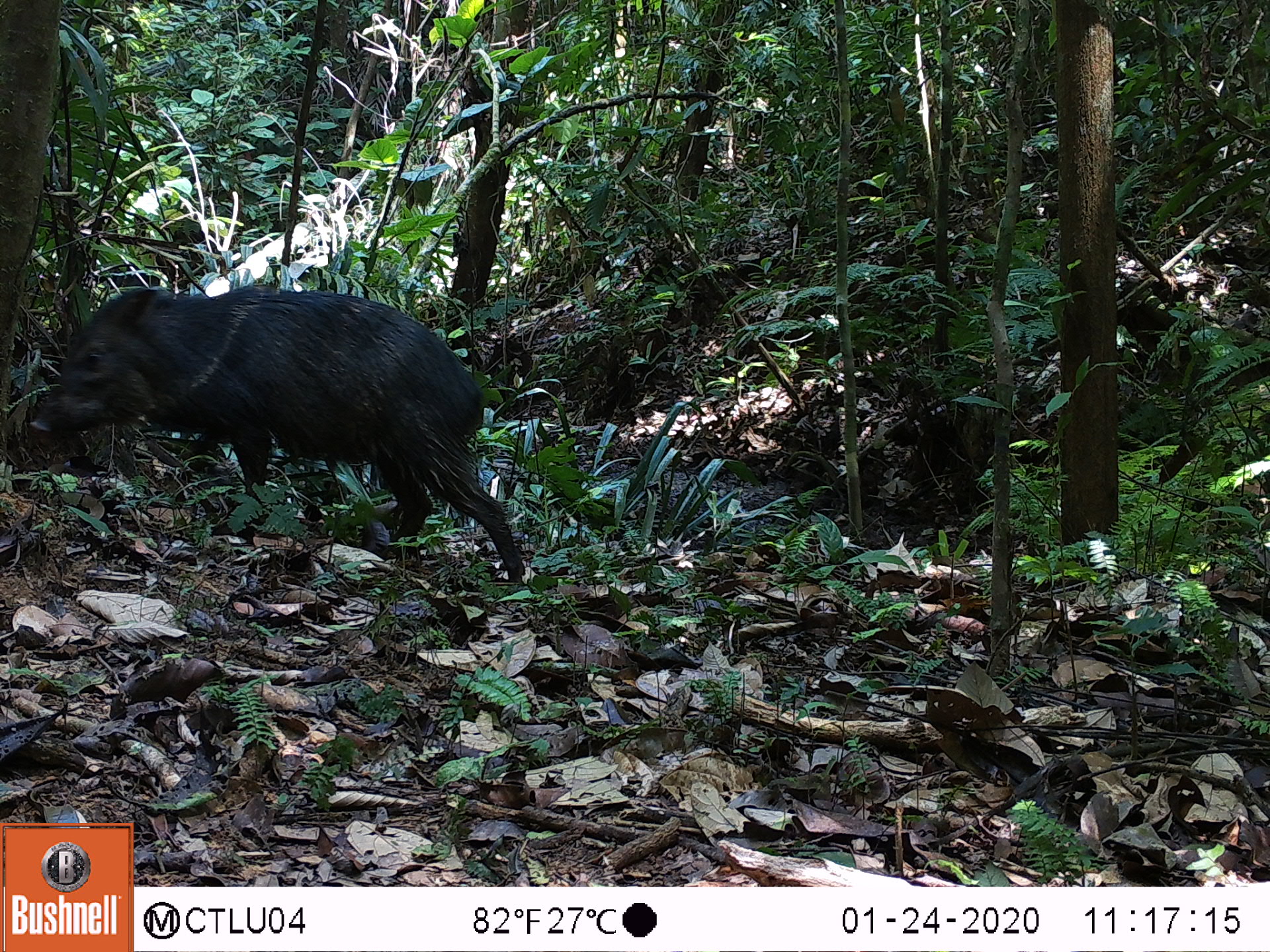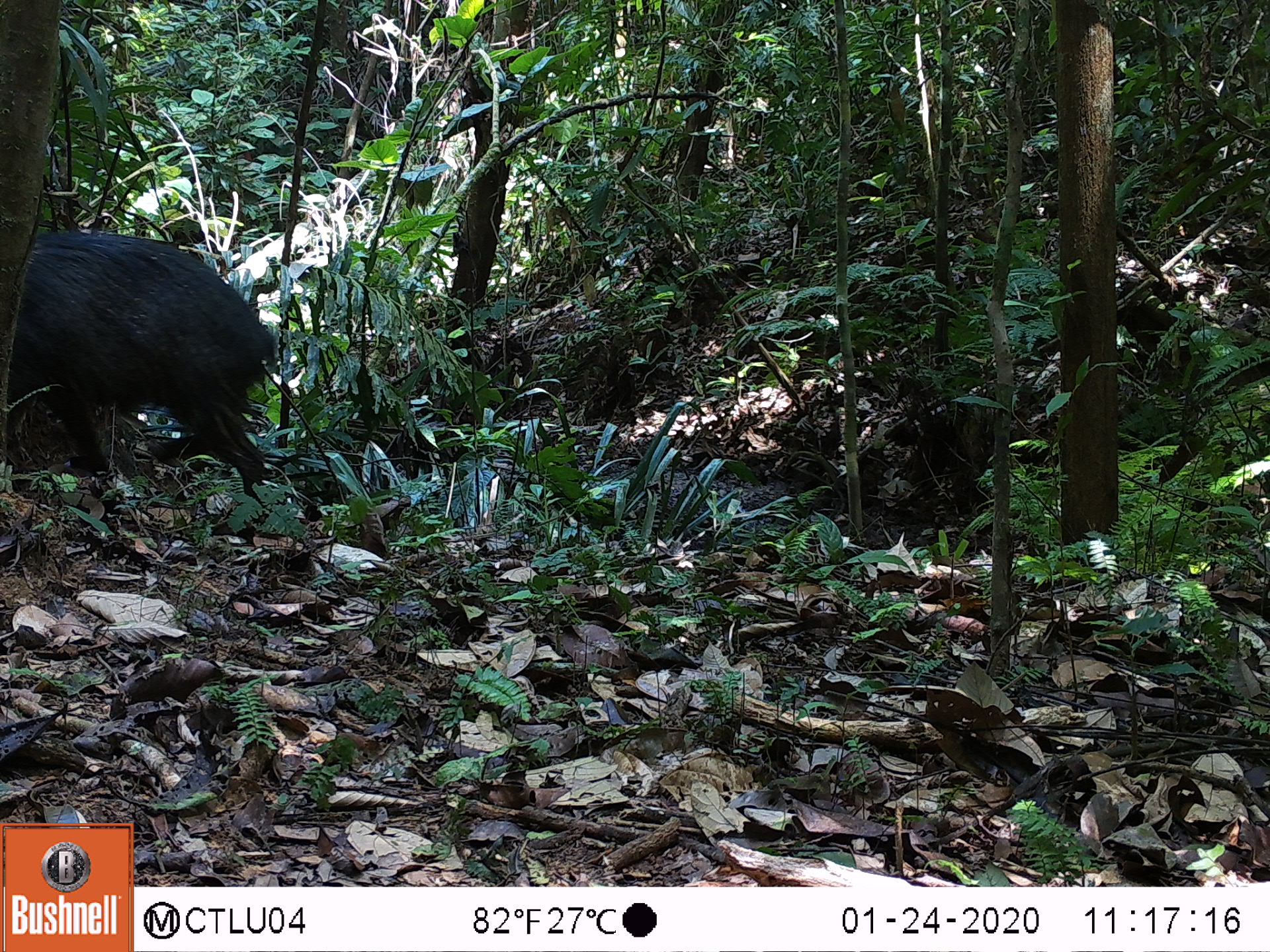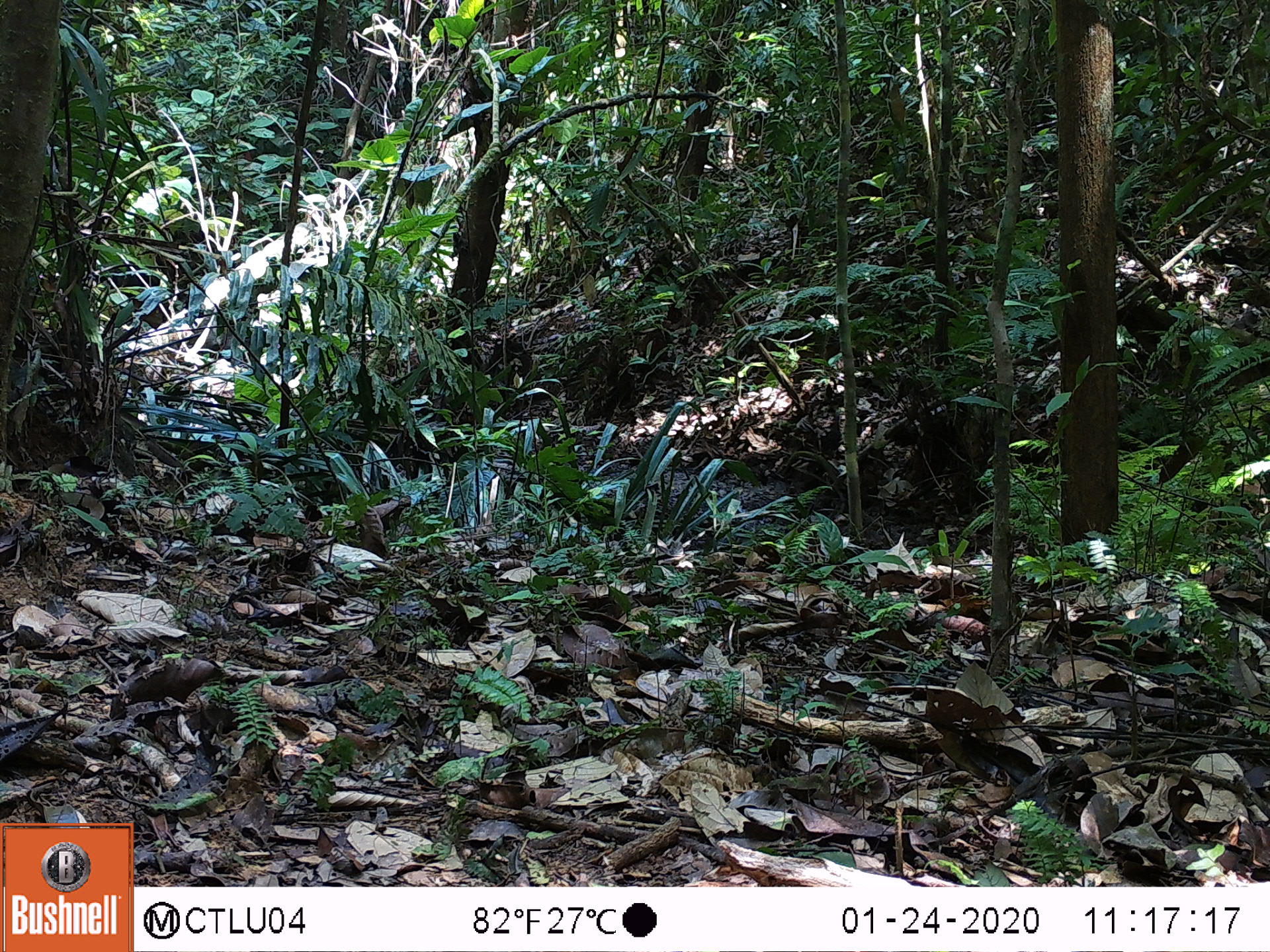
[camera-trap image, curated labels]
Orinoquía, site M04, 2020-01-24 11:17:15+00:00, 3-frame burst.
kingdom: Animalia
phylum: Chordata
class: Mammalia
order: Artiodactyla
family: Tayassuidae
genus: Pecari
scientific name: Pecari tajacu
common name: collared peccary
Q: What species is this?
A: Collared peccary (Pecari tajacu).